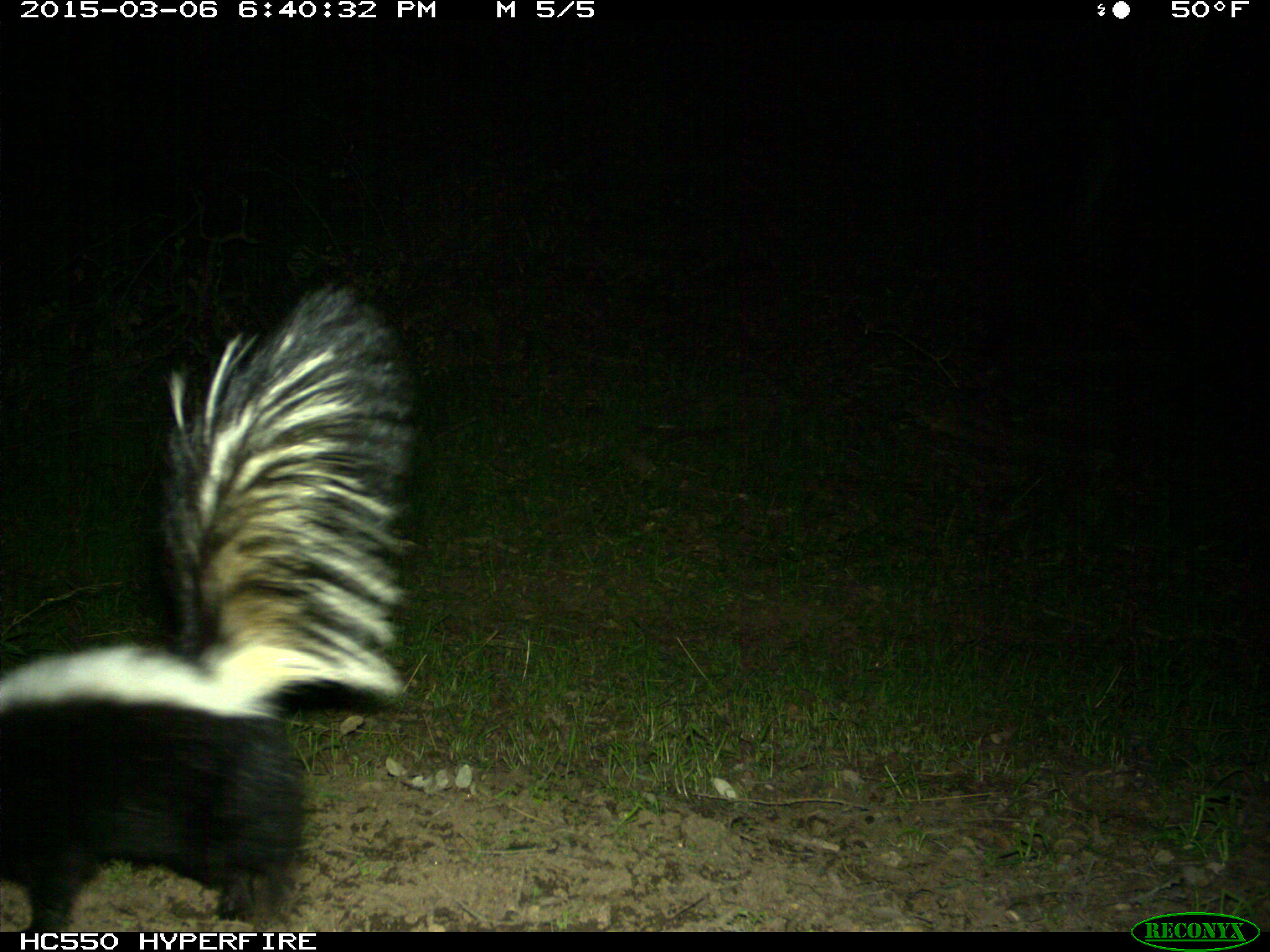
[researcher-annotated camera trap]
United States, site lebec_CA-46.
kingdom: Animalia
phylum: Chordata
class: Mammalia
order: Carnivora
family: Mephitidae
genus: Mephitis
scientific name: Mephitis mephitis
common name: striped skunk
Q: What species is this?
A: Mephitis mephitis (striped skunk).